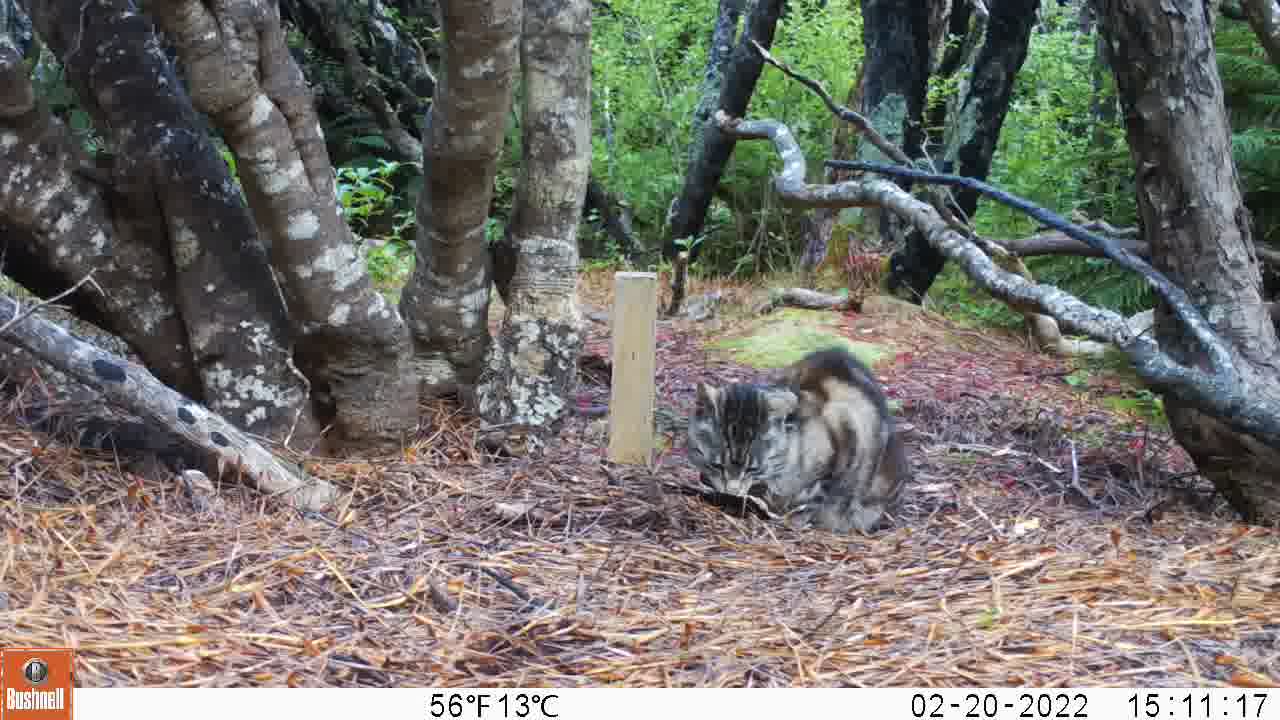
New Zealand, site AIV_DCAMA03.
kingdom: Animalia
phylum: Chordata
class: Mammalia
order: Carnivora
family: Felidae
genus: Felis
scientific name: Felis catus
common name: domestic cat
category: cat